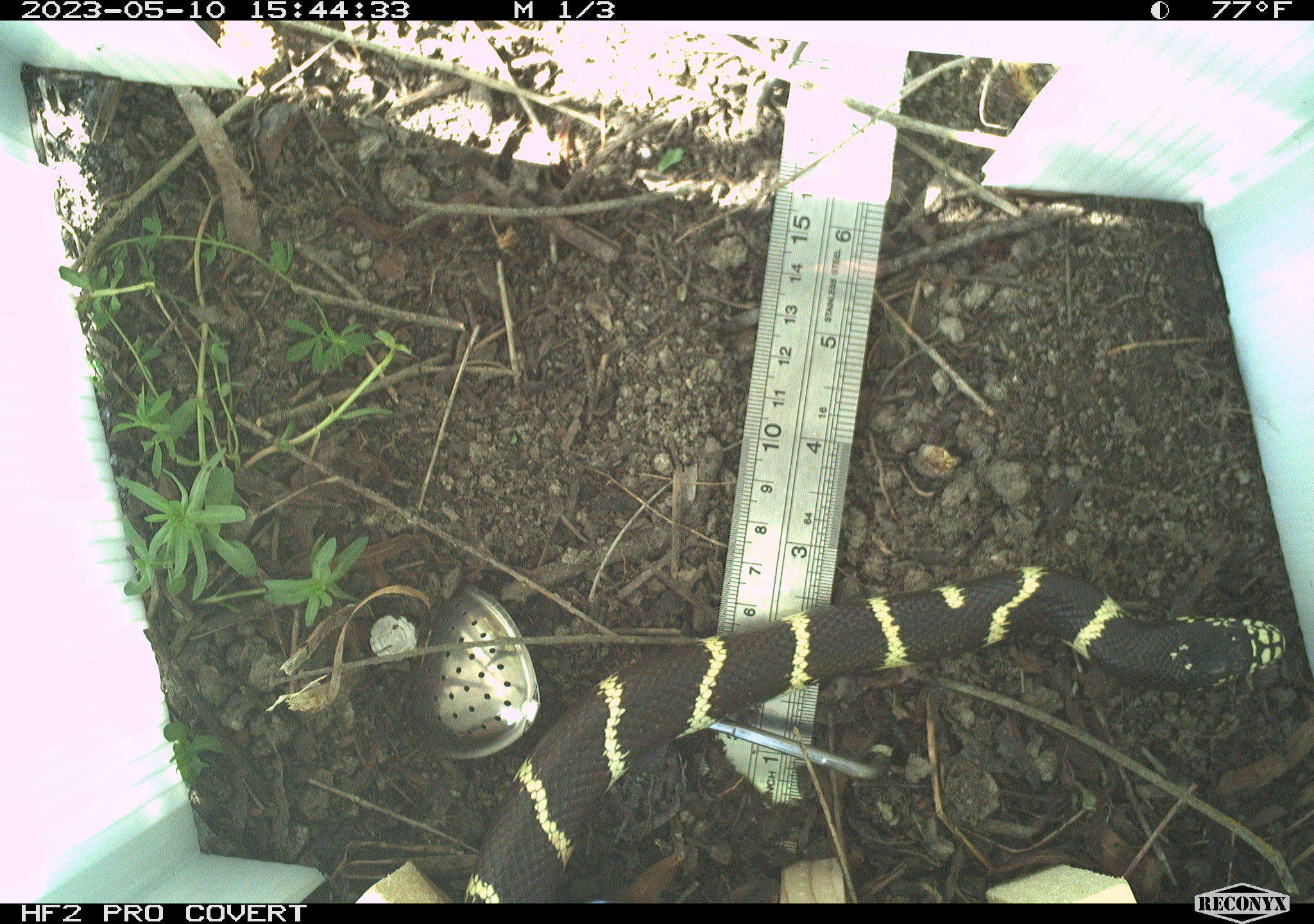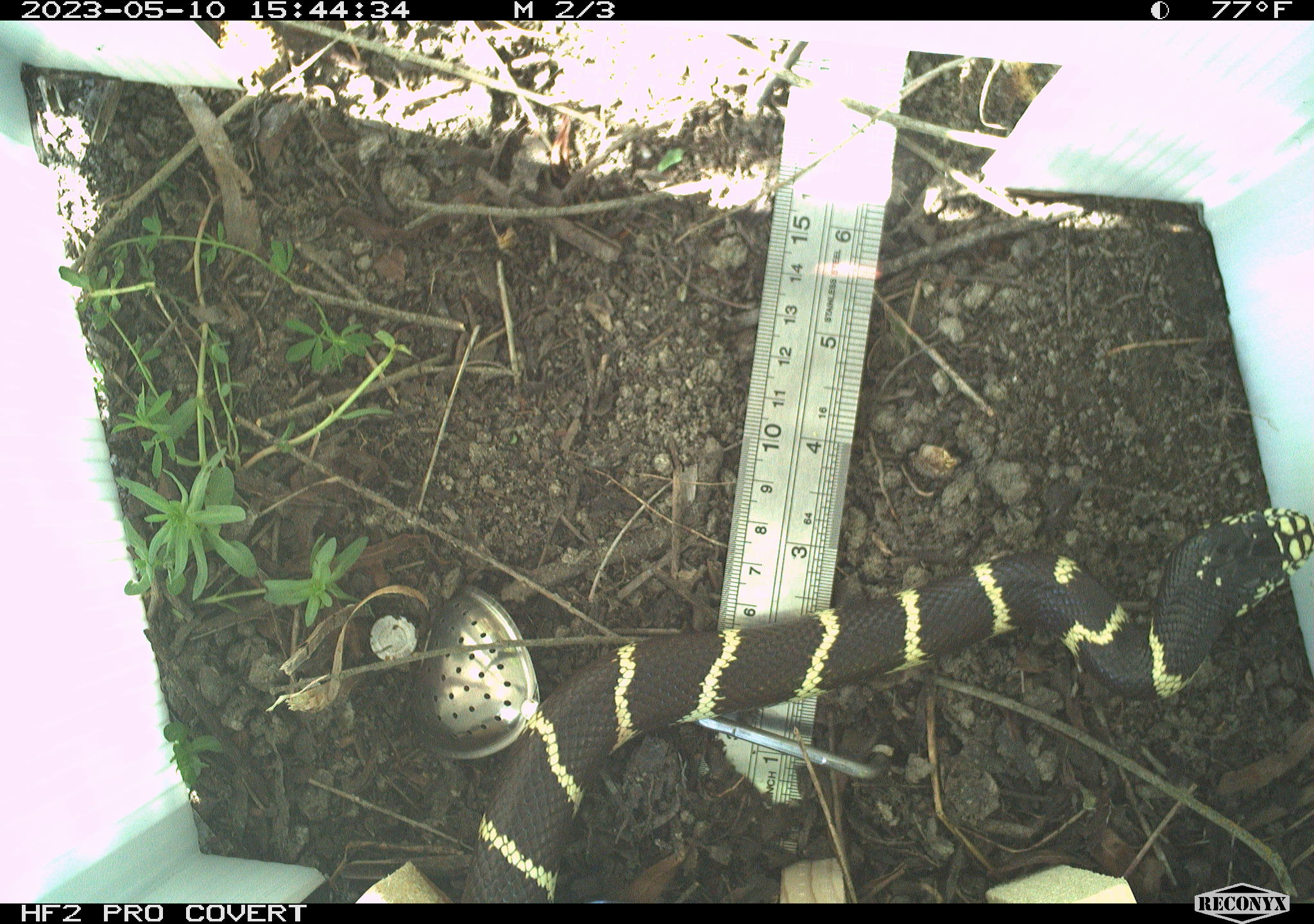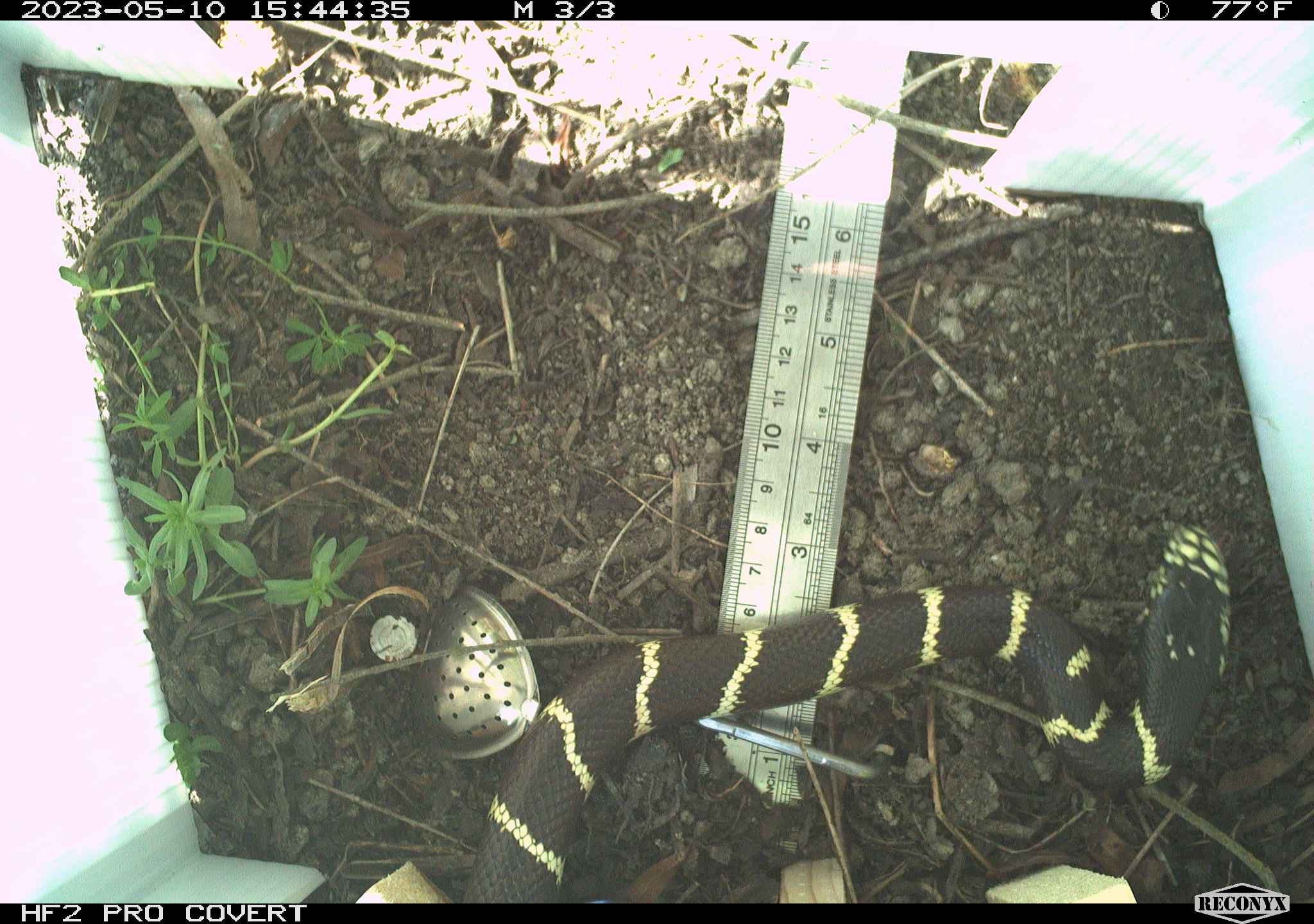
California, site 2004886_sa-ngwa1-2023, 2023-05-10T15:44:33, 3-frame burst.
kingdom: Animalia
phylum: Chordata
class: Reptilia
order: Squamata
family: Colubridae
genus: Lampropeltis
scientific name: Lampropeltis californiae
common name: california kingsnake